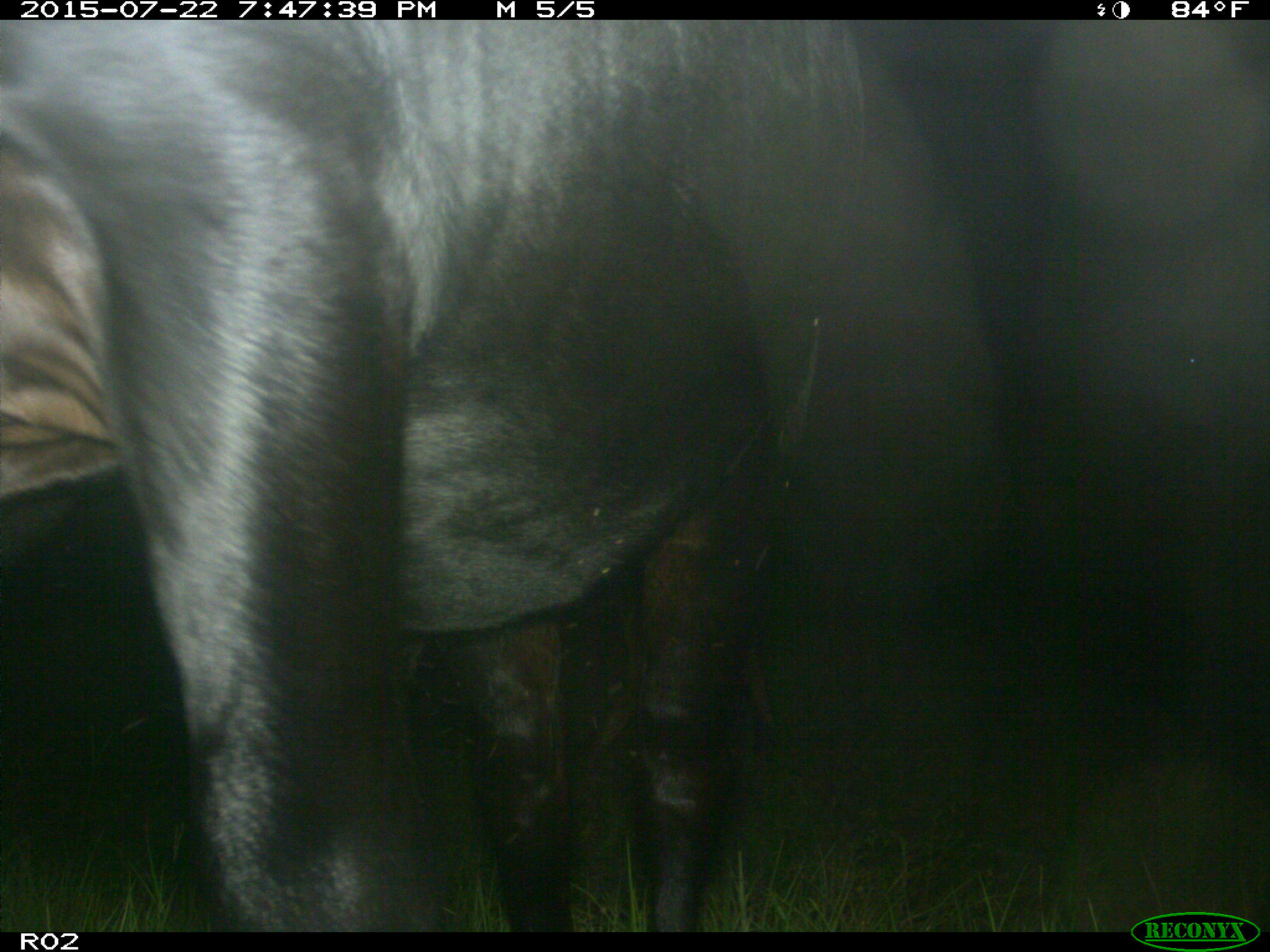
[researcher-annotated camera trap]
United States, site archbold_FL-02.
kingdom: Animalia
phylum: Chordata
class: Mammalia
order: Artiodactyla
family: Bovidae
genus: Bos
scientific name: Bos taurus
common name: domestic cow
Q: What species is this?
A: Bos taurus (domestic cow).